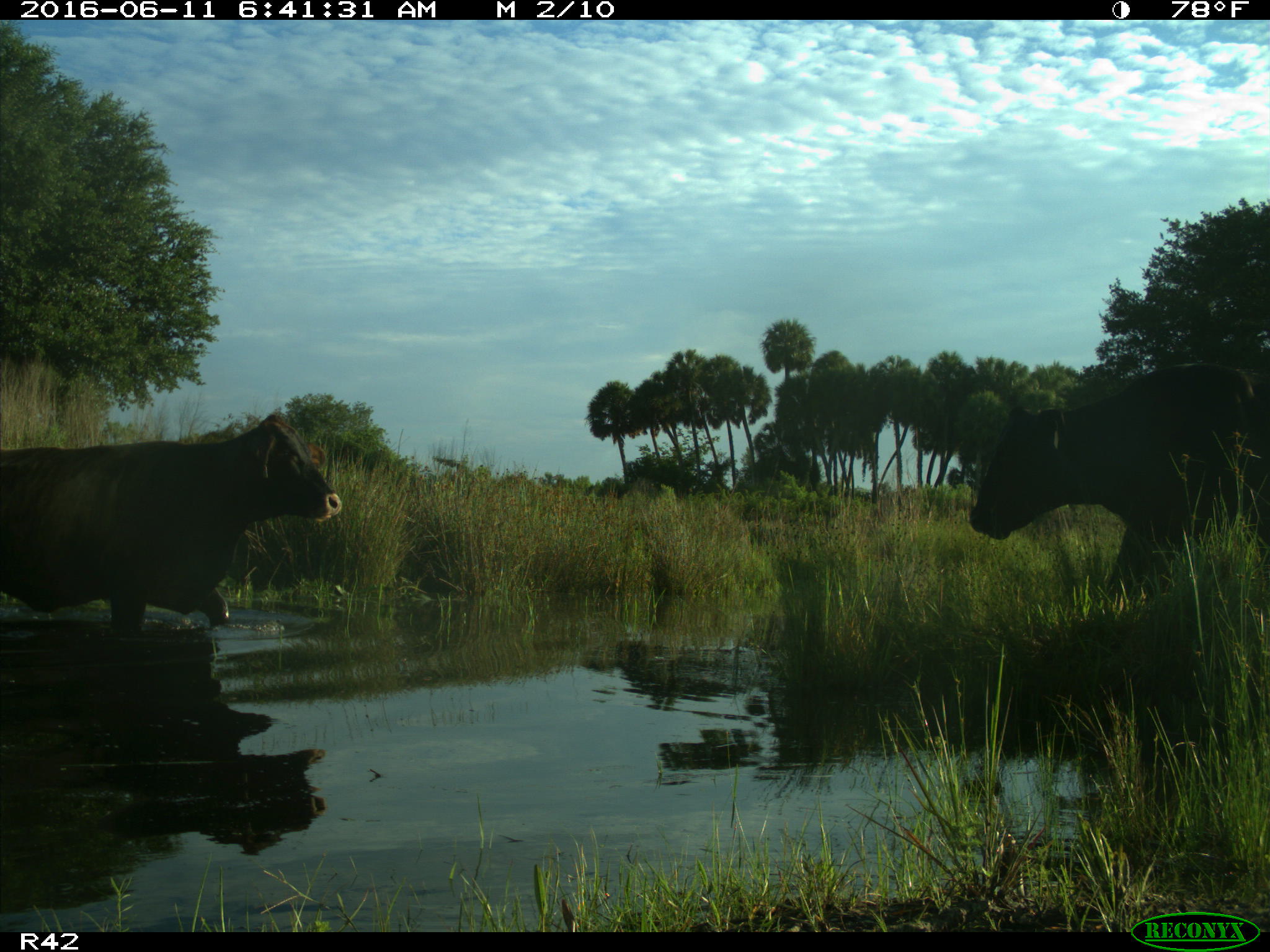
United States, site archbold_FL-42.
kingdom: Animalia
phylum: Chordata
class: Mammalia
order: Artiodactyla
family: Bovidae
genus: Bos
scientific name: Bos taurus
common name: domestic cow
Bos taurus (domestic cow).